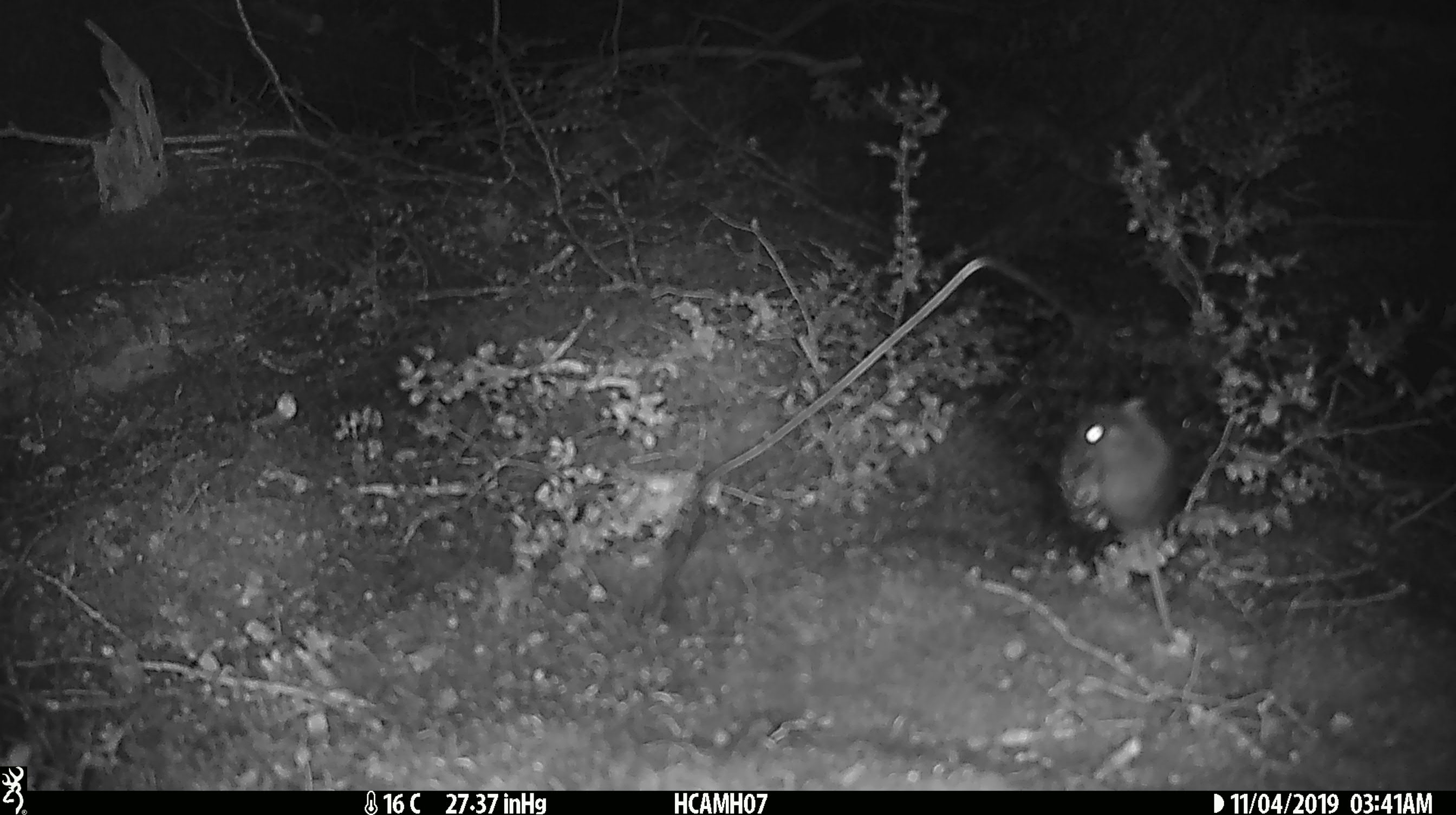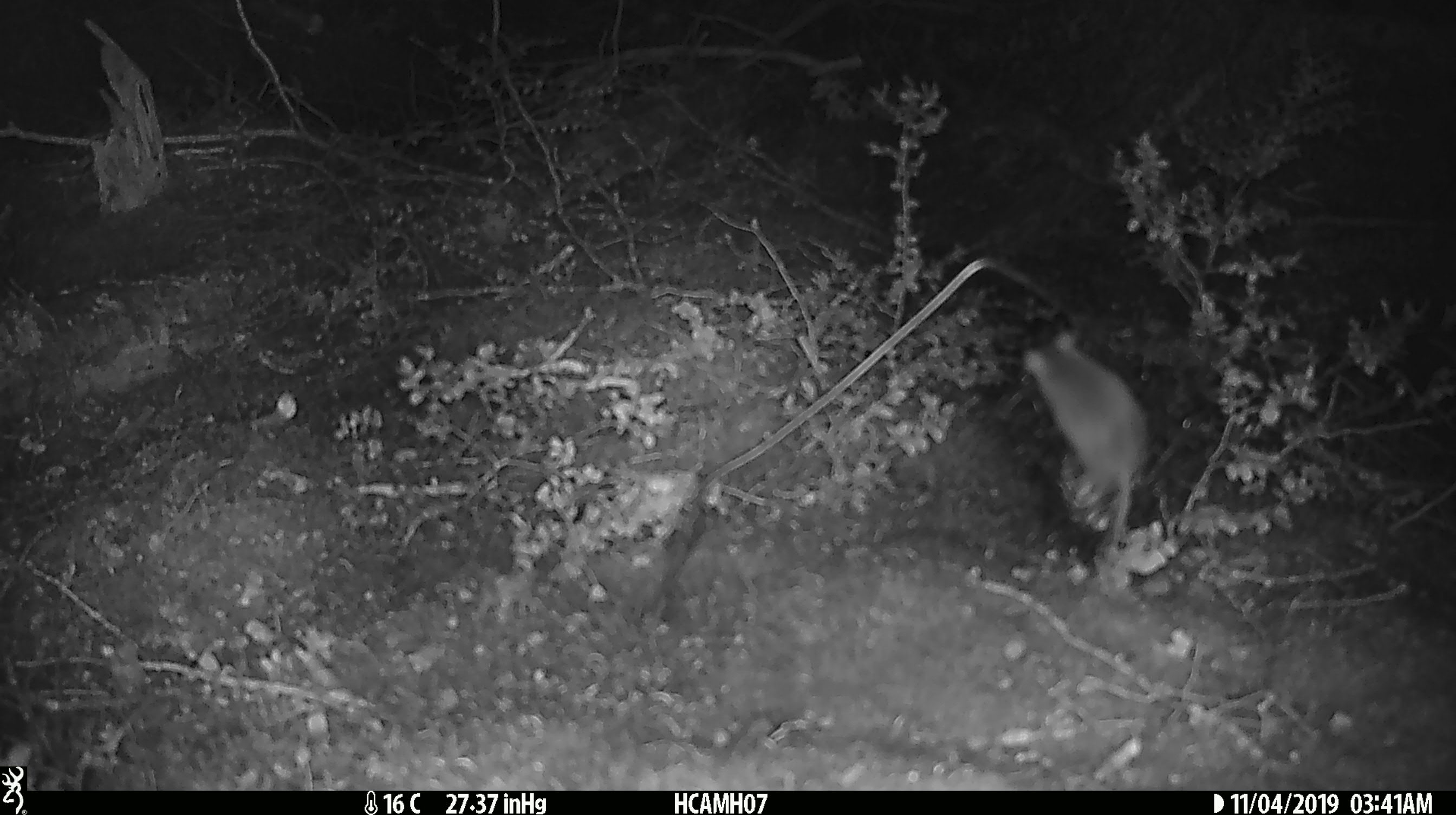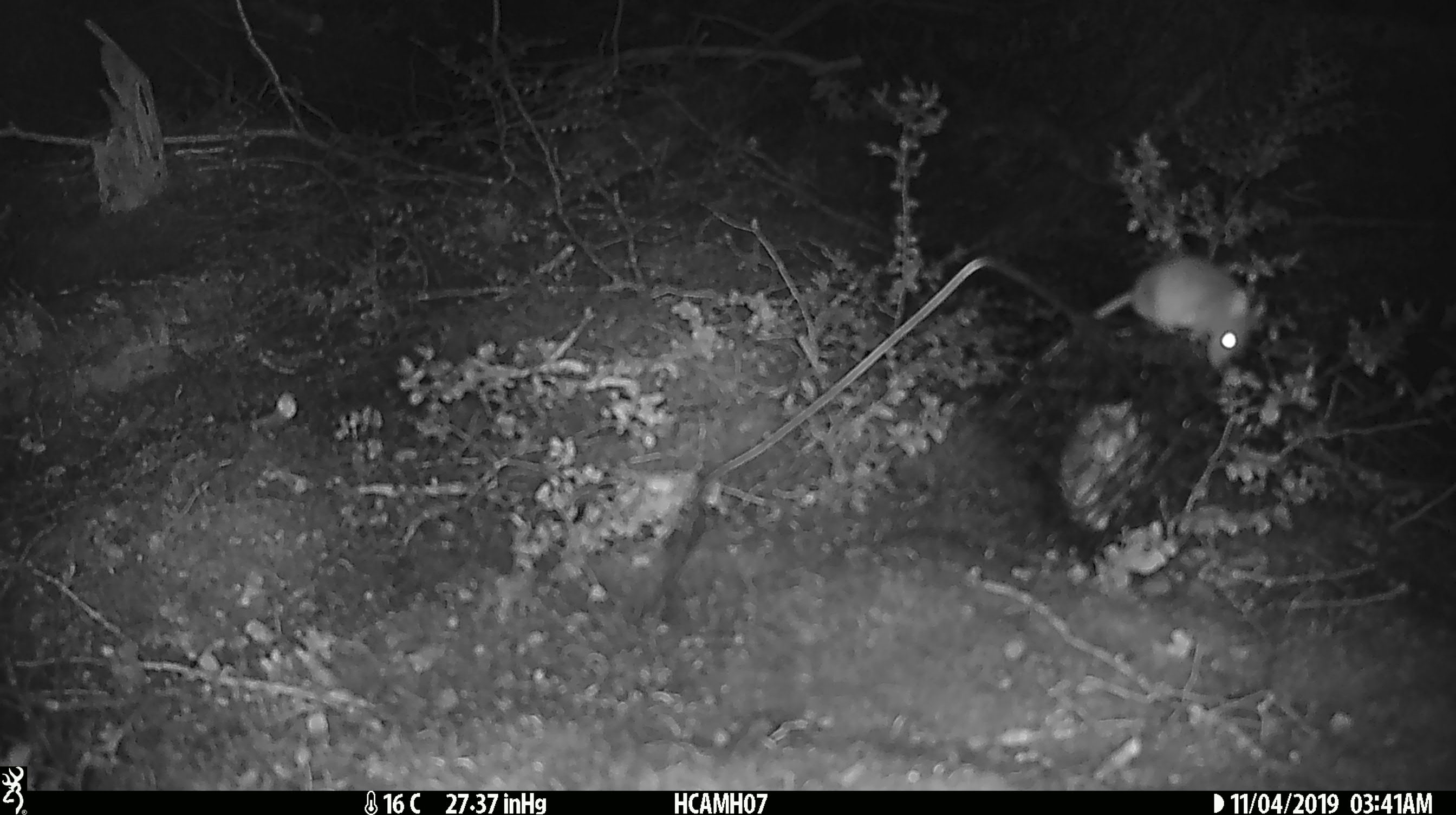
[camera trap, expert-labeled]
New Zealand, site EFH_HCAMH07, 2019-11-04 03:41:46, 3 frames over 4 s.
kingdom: Animalia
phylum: Chordata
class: Mammalia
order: Rodentia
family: Muridae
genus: Mus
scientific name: Mus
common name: mouse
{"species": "mouse (Mus)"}